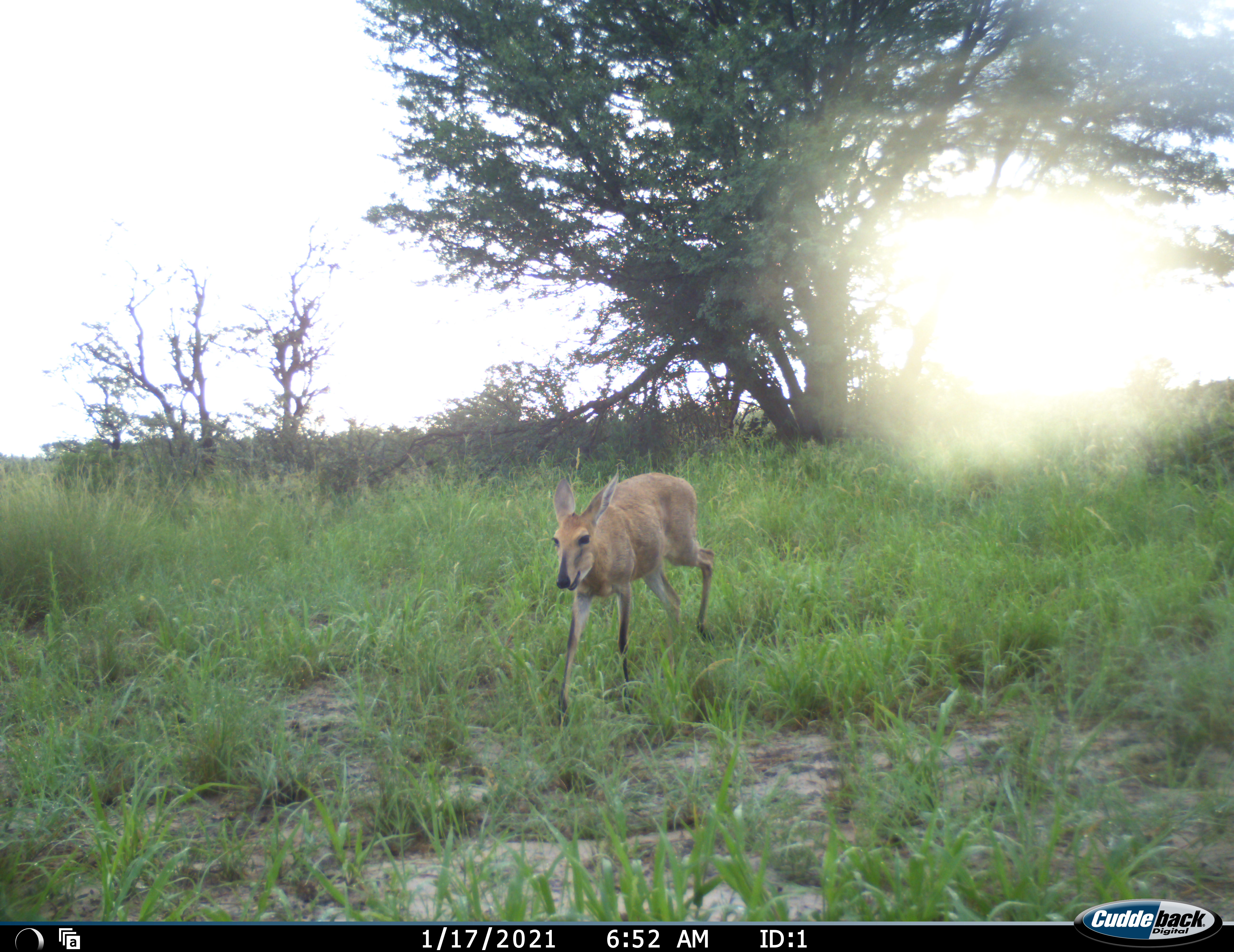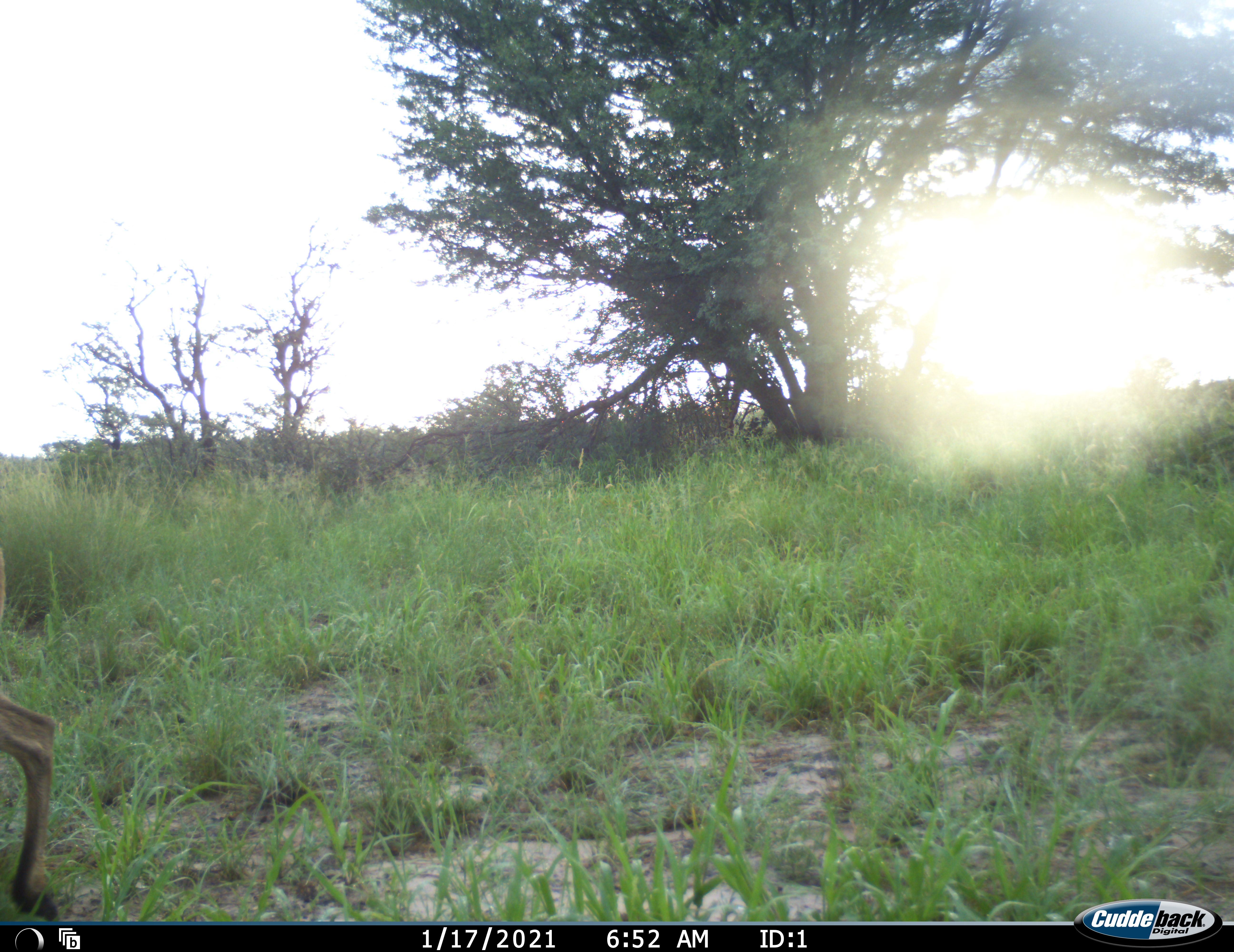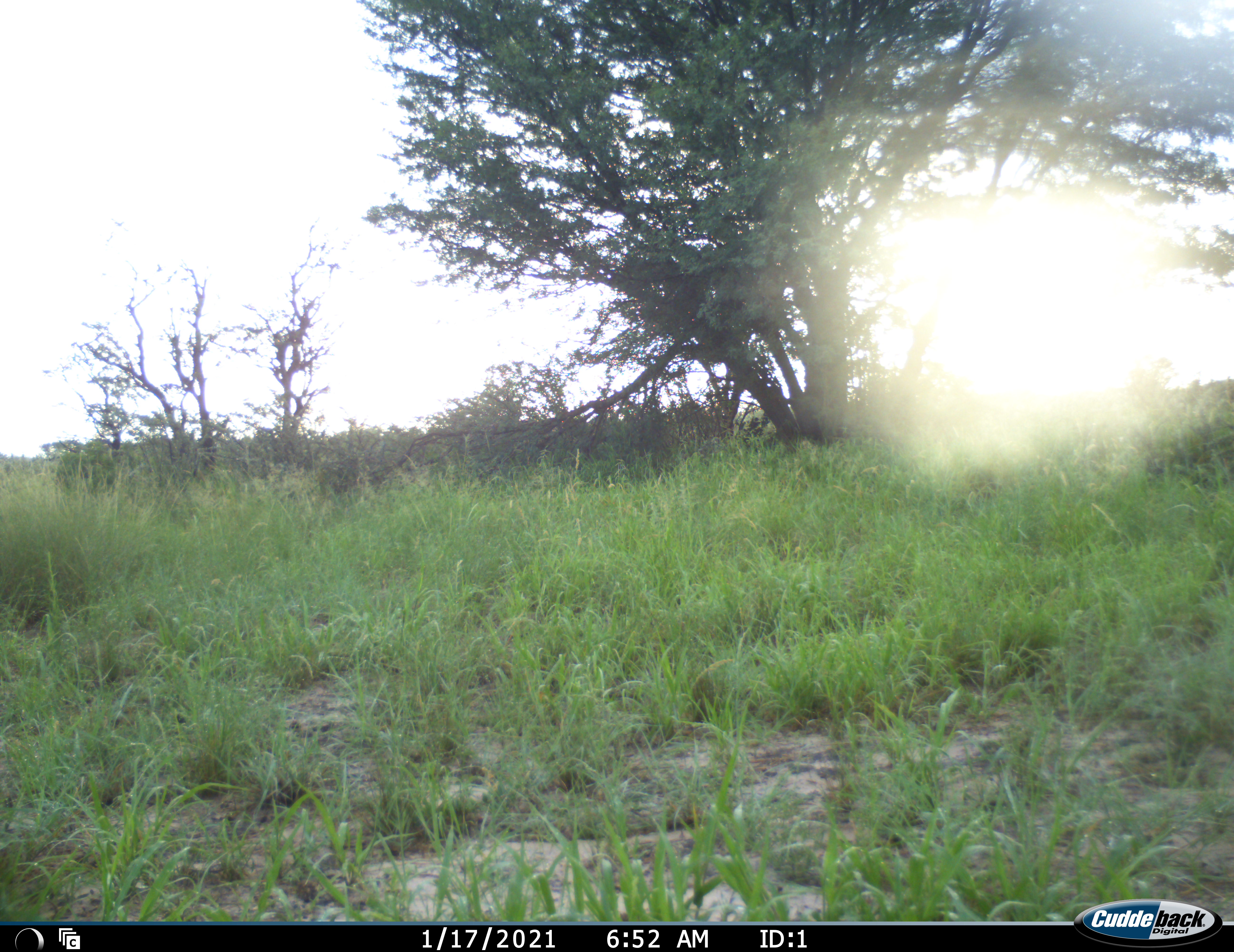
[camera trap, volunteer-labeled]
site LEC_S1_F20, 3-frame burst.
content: unidentified animal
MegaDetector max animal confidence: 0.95